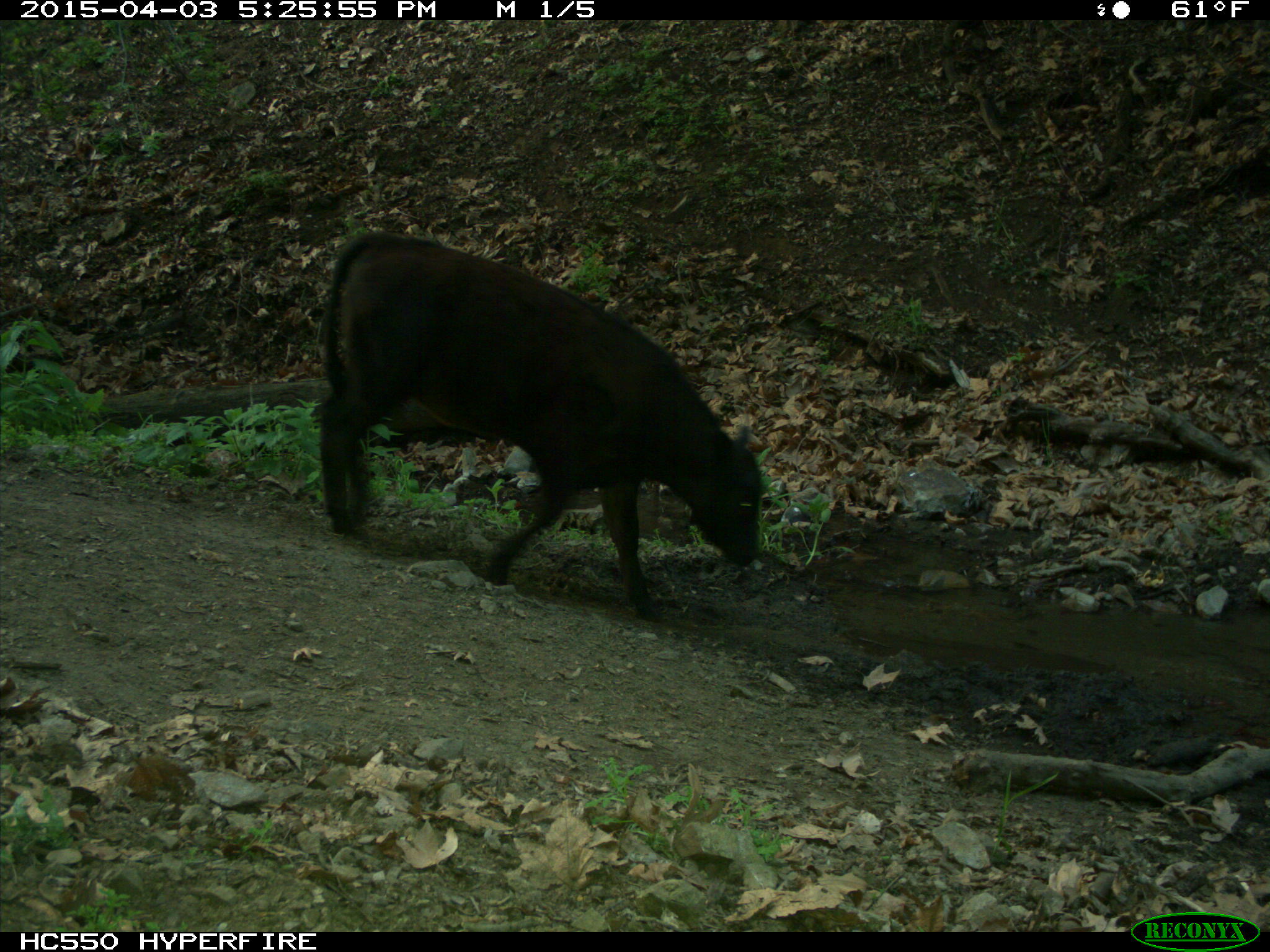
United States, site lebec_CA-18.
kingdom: Animalia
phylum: Chordata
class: Mammalia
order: Artiodactyla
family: Bovidae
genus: Bos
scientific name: Bos taurus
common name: domestic cow